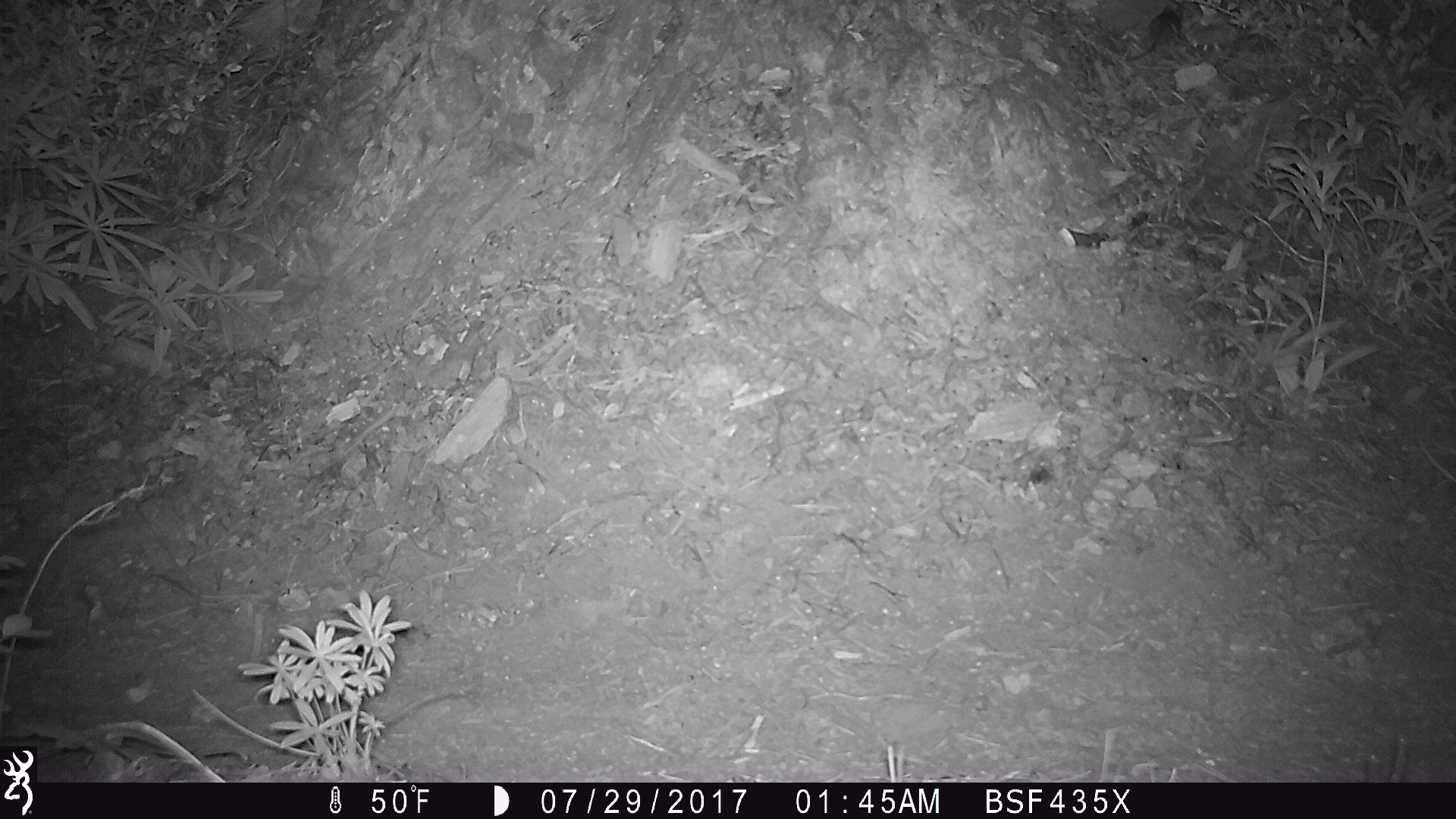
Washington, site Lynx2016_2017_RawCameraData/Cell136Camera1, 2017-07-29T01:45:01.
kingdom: Animalia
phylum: Chordata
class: Mammalia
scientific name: Mammalia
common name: small mammal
Small mammal (Mammalia). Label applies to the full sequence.